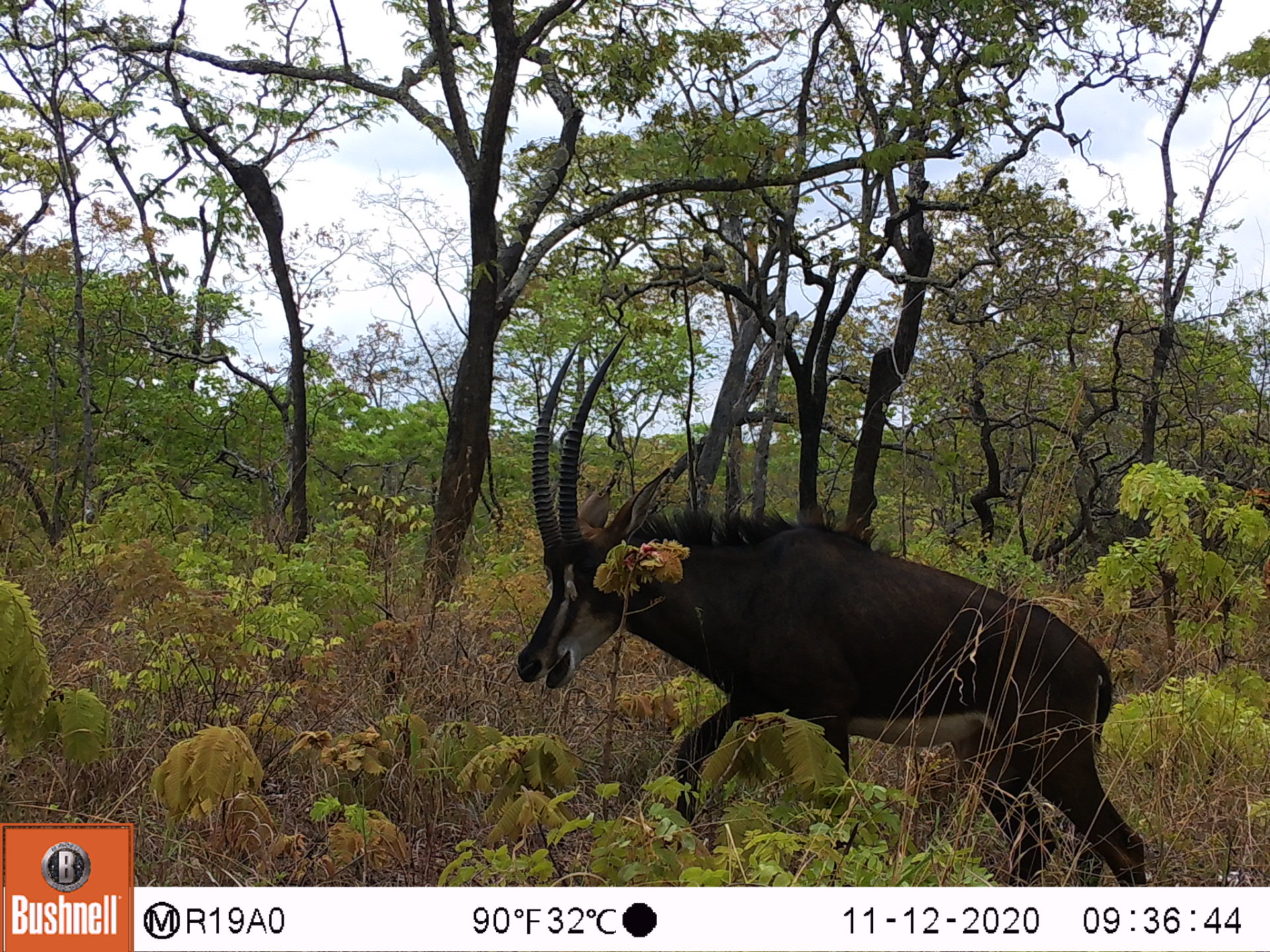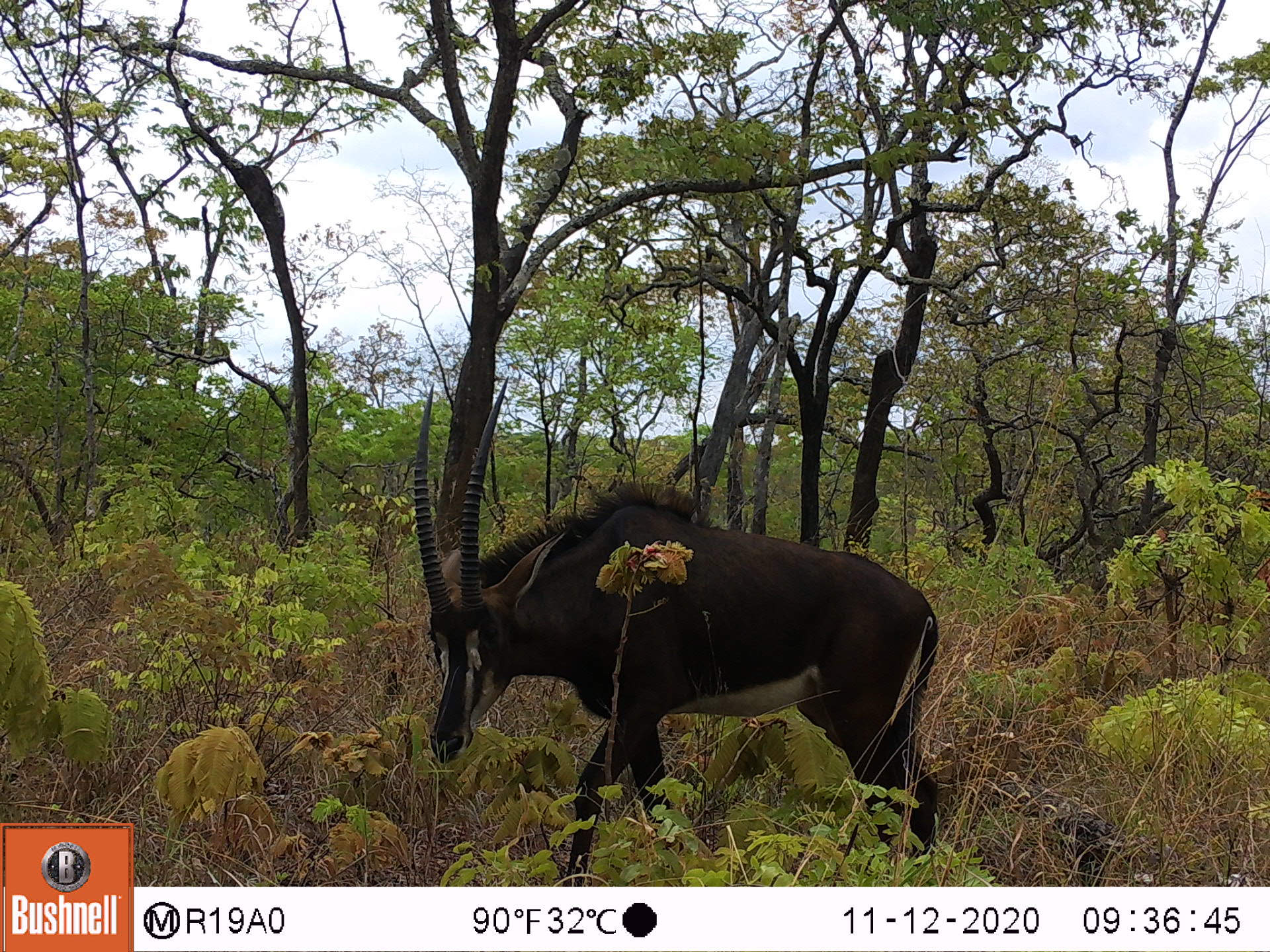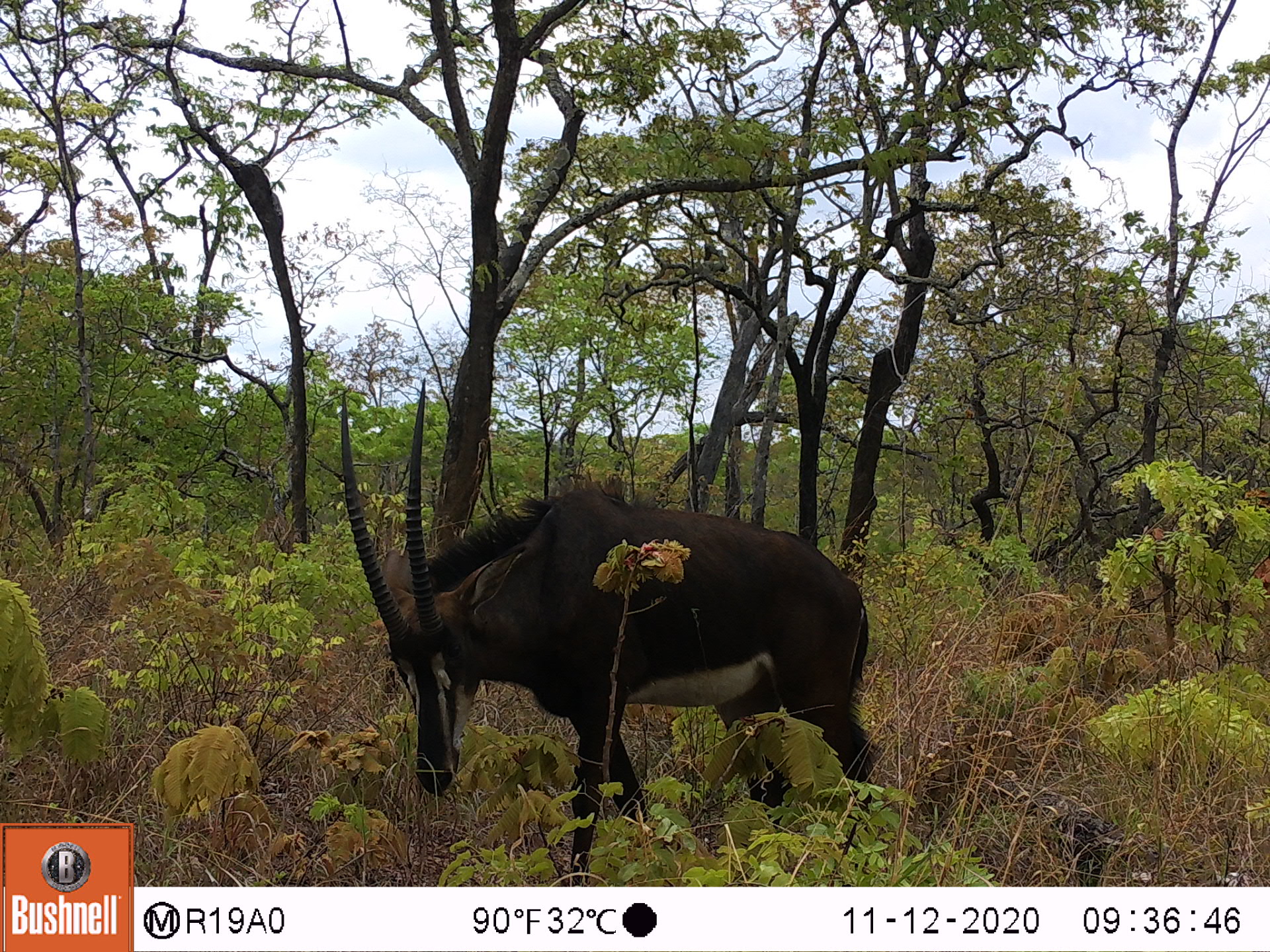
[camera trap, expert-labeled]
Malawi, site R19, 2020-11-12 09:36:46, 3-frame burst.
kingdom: Animalia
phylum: Chordata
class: Mammalia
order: Artiodactyla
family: Bovidae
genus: Hippotragus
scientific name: Hippotragus niger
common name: sable antelope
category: sable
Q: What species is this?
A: Sable (sable antelope) (Hippotragus niger).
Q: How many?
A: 1.